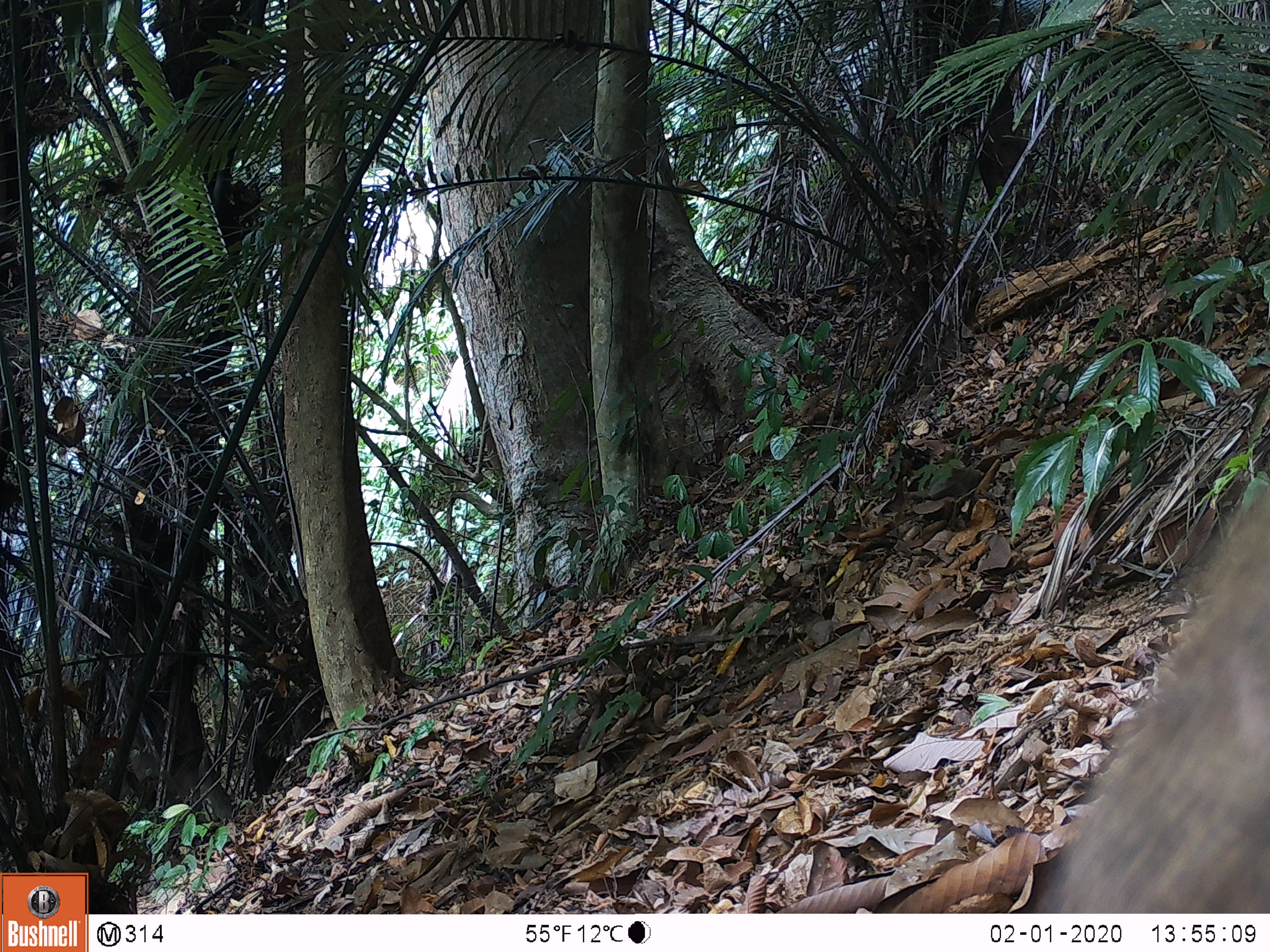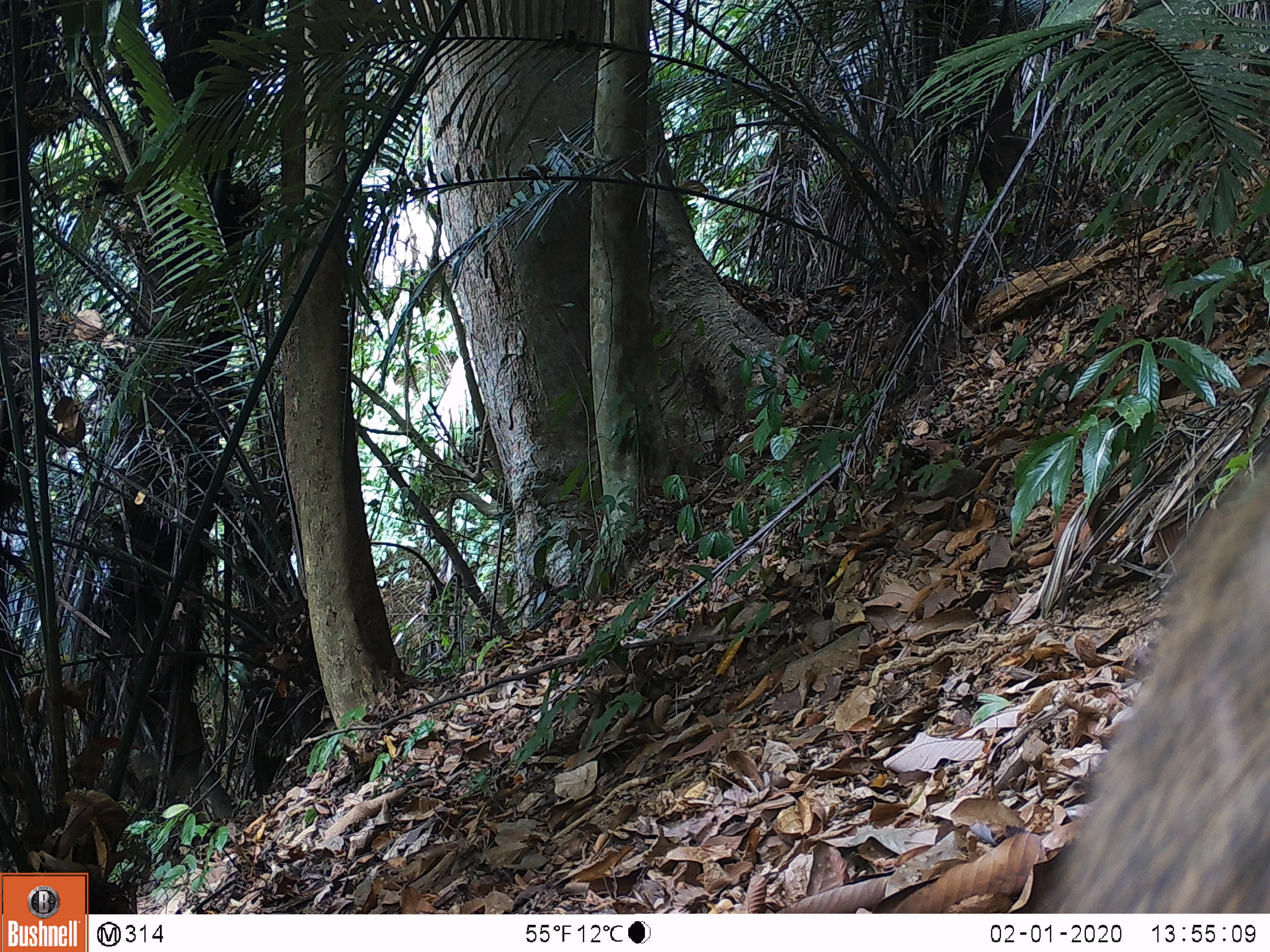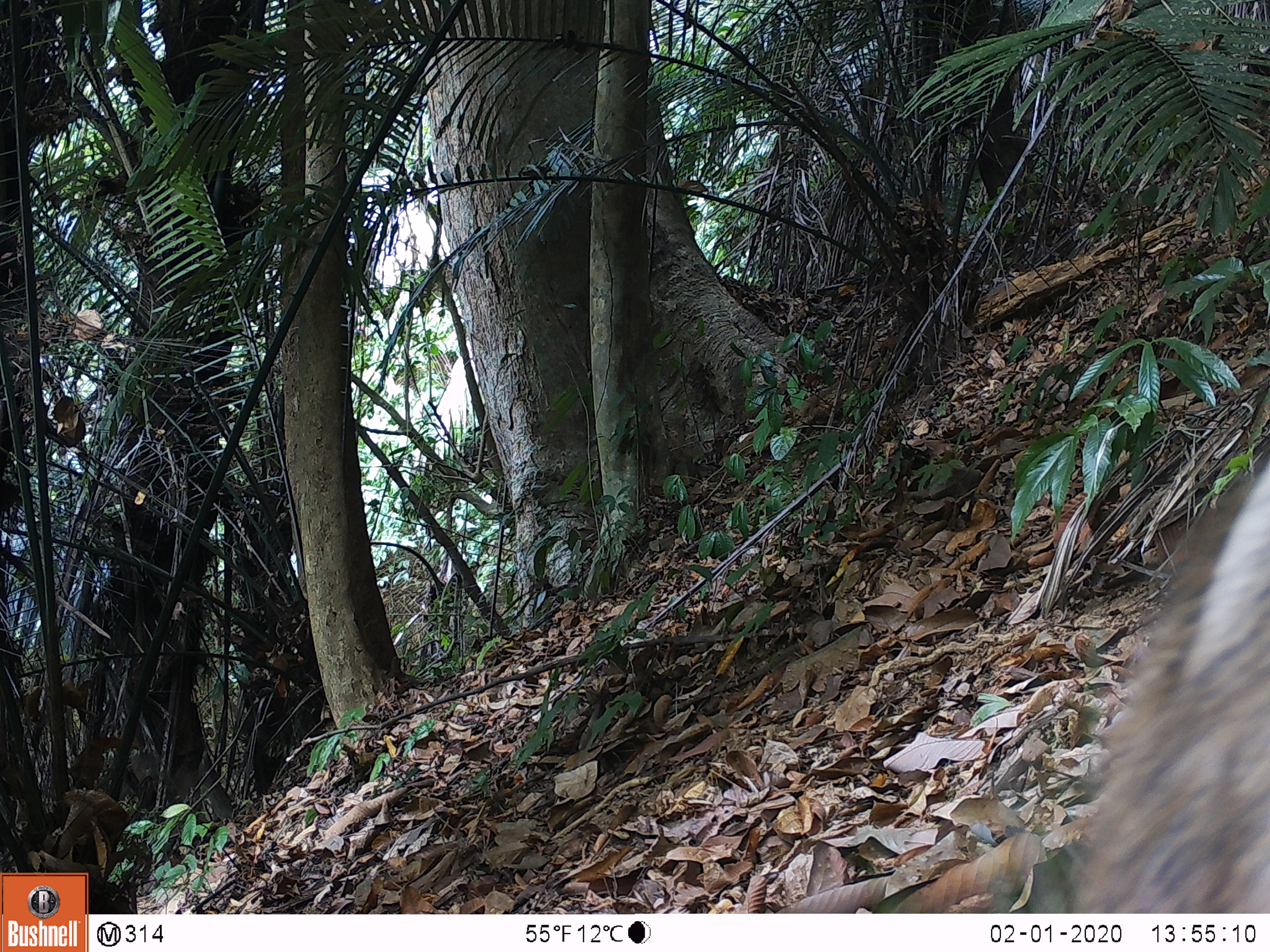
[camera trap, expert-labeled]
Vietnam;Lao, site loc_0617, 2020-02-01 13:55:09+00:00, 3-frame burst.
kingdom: Animalia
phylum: Chordata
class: Mammalia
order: Artiodactyla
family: Suidae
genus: Sus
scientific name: Sus scrofa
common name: eurasian wild pig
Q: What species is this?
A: Eurasian wild pig (Sus scrofa).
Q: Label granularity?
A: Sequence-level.